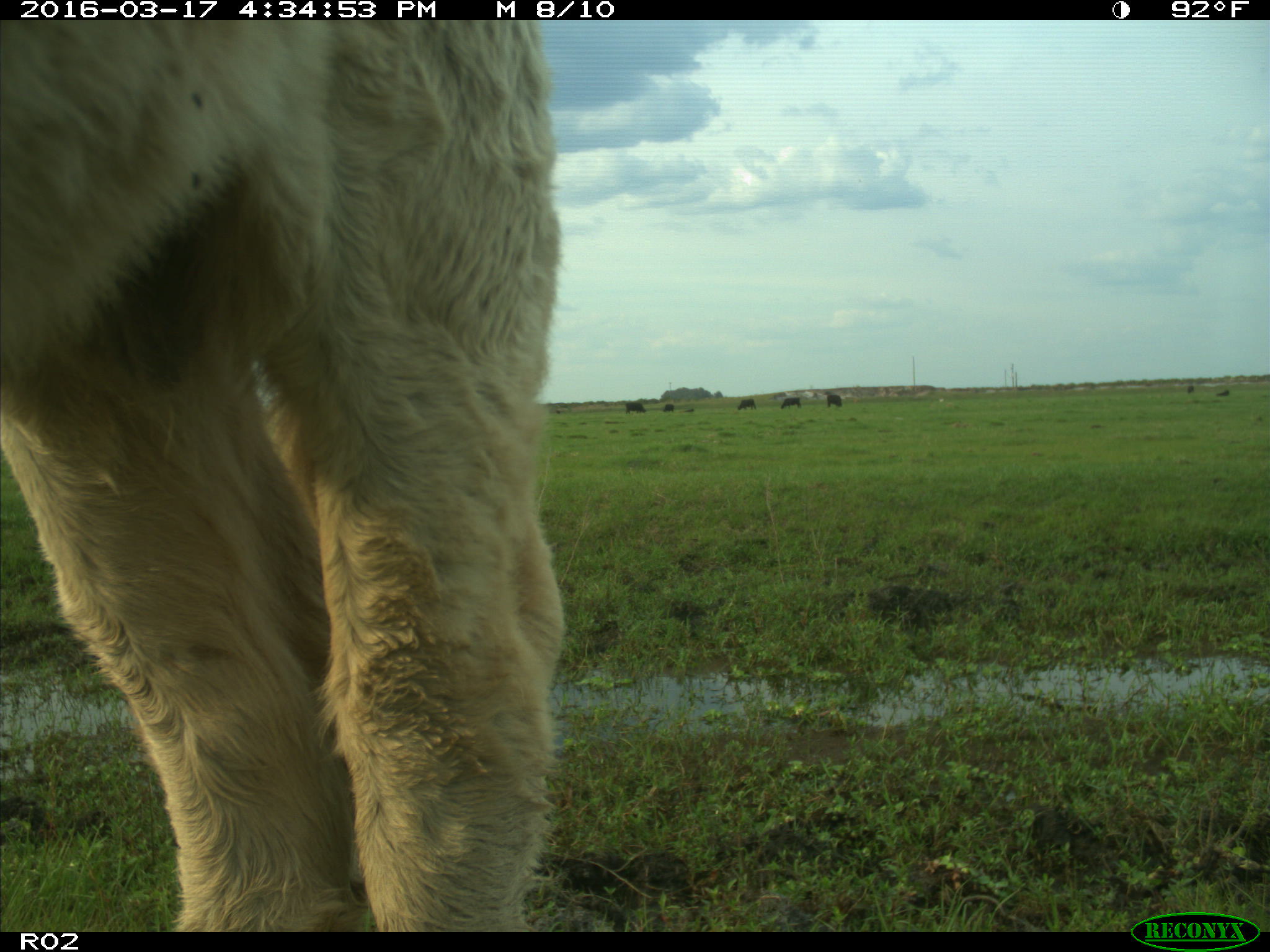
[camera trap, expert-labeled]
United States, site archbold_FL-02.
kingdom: Animalia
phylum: Chordata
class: Mammalia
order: Artiodactyla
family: Bovidae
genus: Bos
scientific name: Bos taurus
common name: domestic cow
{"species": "Bos taurus (domestic cow)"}